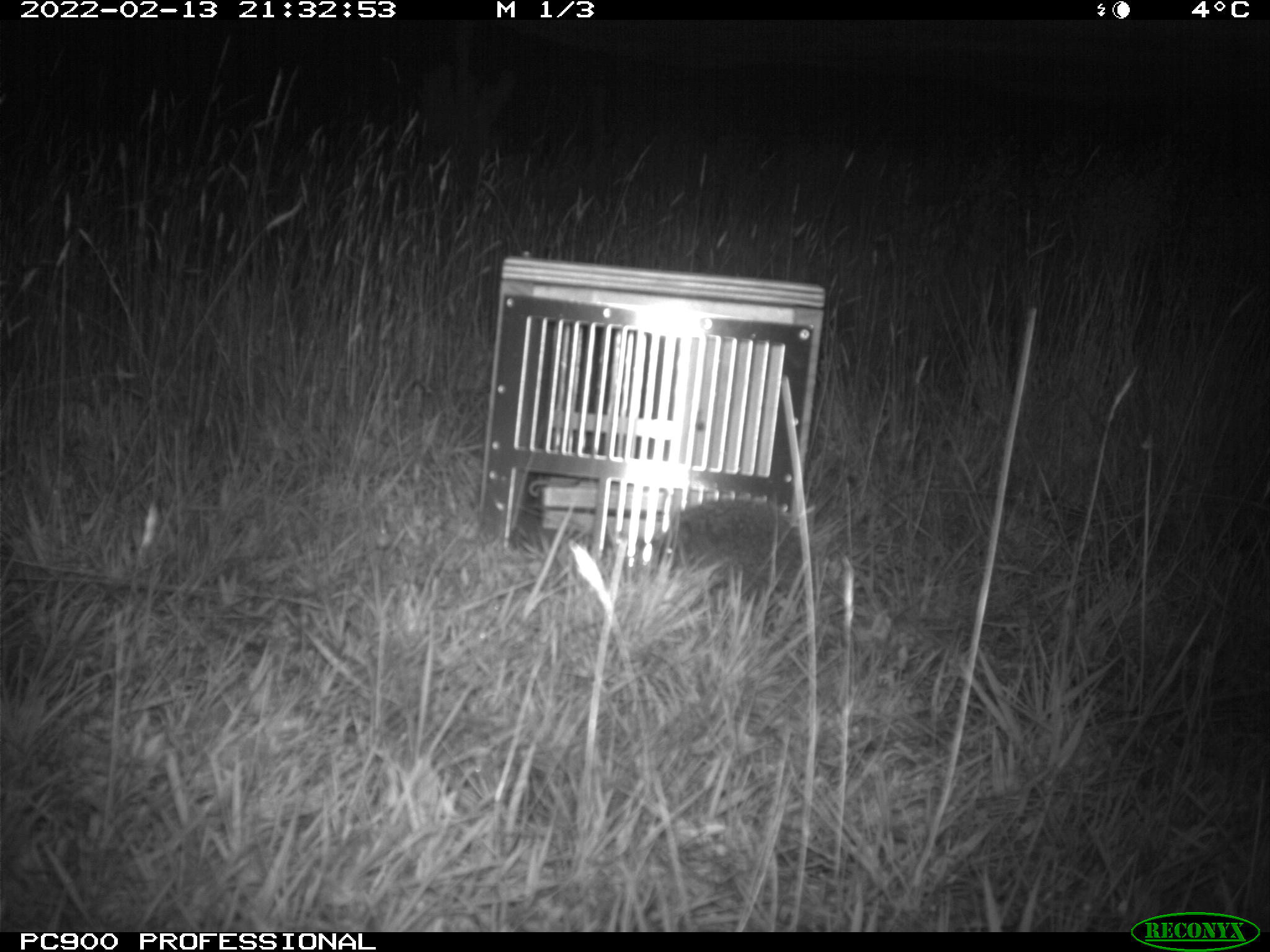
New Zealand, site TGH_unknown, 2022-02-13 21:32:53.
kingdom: Animalia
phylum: Chordata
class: Mammalia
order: Eulipotyphla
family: Erinaceidae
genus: Erinaceus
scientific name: Erinaceus europaeus europaeus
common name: european hedgehog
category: hedgehog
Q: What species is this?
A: Hedgehog (european hedgehog) (Erinaceus europaeus europaeus).